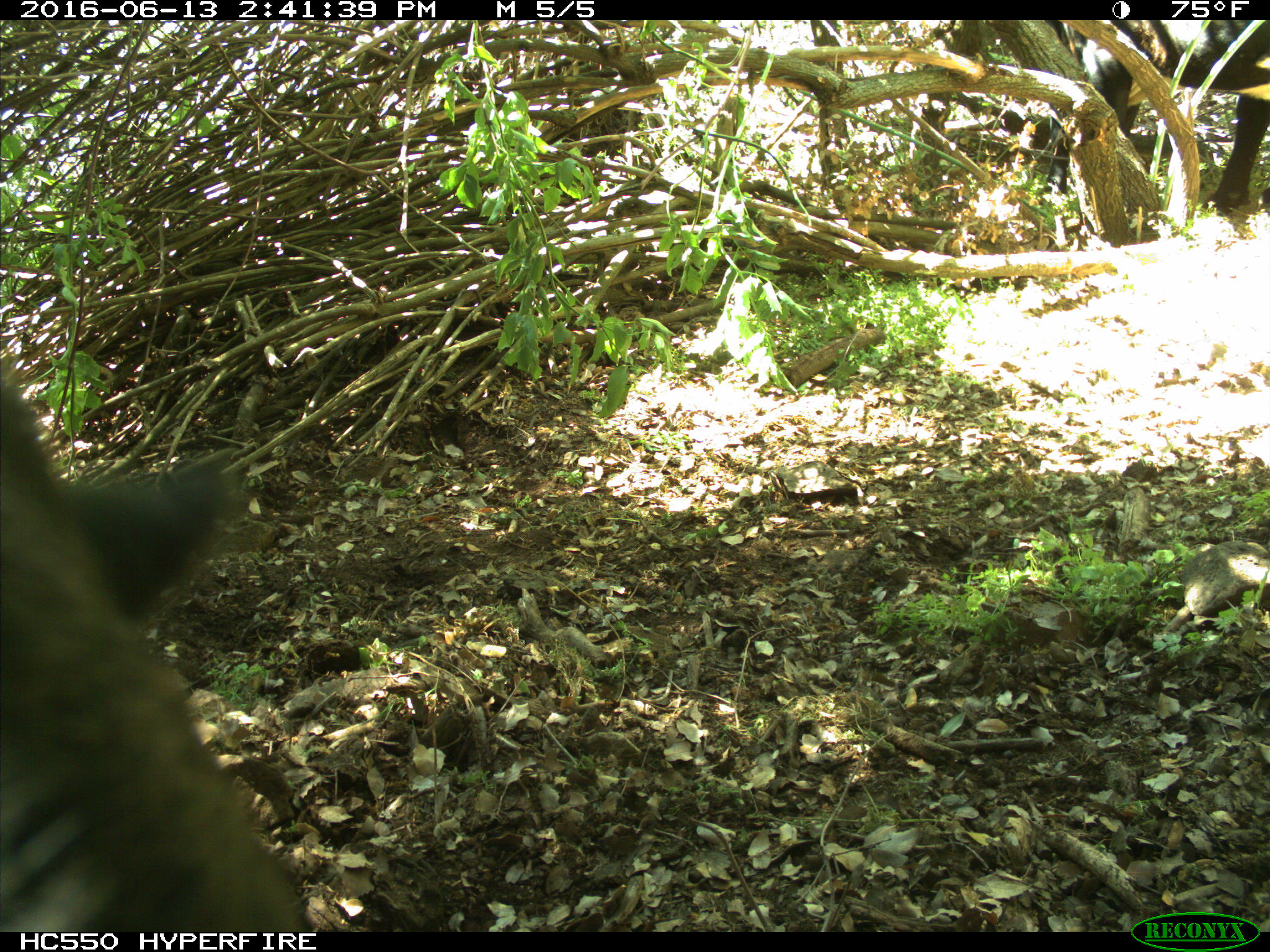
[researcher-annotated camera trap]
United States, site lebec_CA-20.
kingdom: Animalia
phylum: Chordata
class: Mammalia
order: Artiodactyla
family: Bovidae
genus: Bos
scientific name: Bos taurus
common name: domestic cow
Bos taurus (domestic cow).